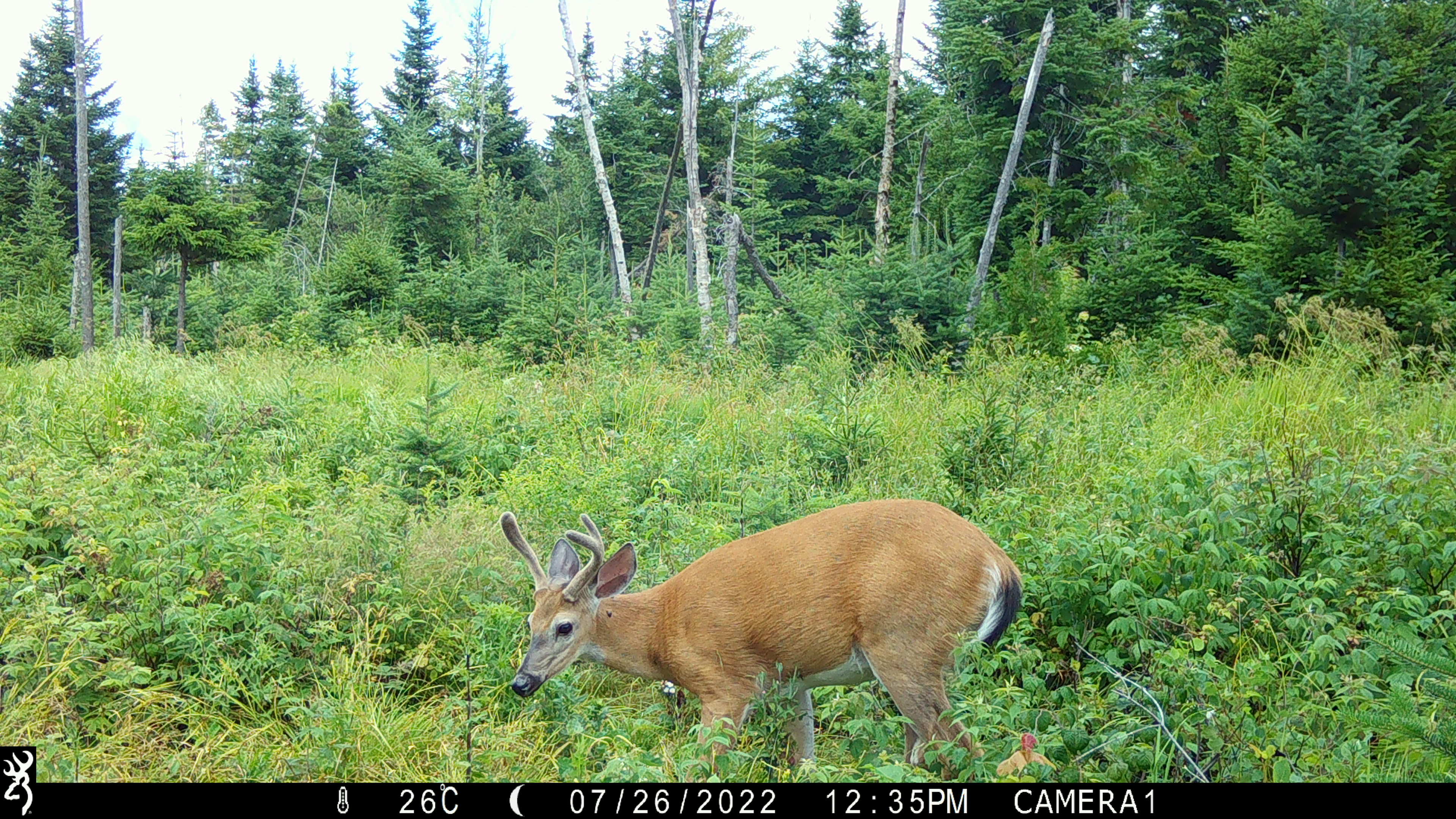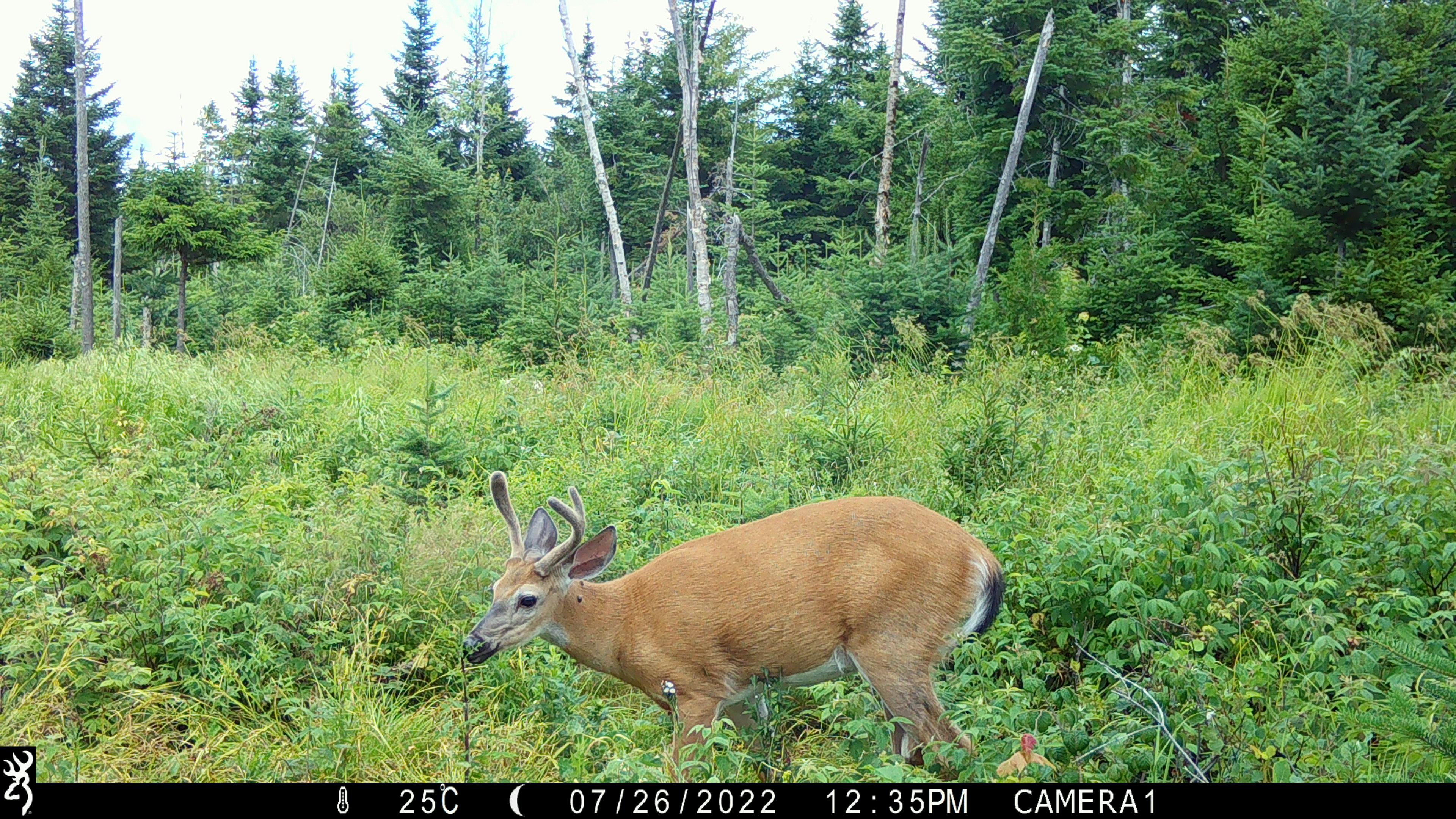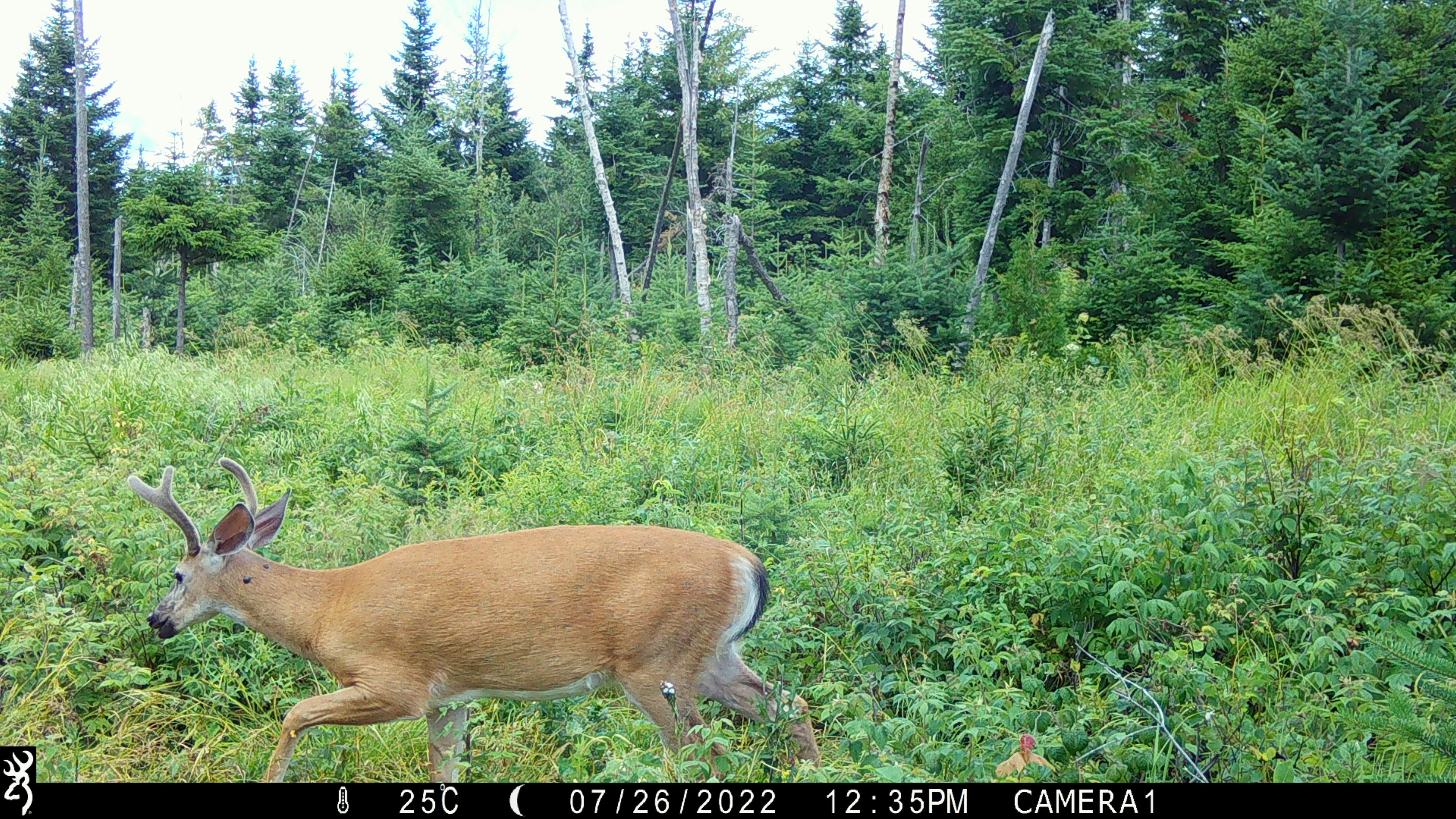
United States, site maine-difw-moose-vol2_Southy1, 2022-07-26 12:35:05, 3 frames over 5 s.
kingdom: Animalia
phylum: Chordata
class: Mammalia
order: Artiodactyla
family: Cervidae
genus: Odocoileus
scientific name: Odocoileus virginianus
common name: white-tailed deer